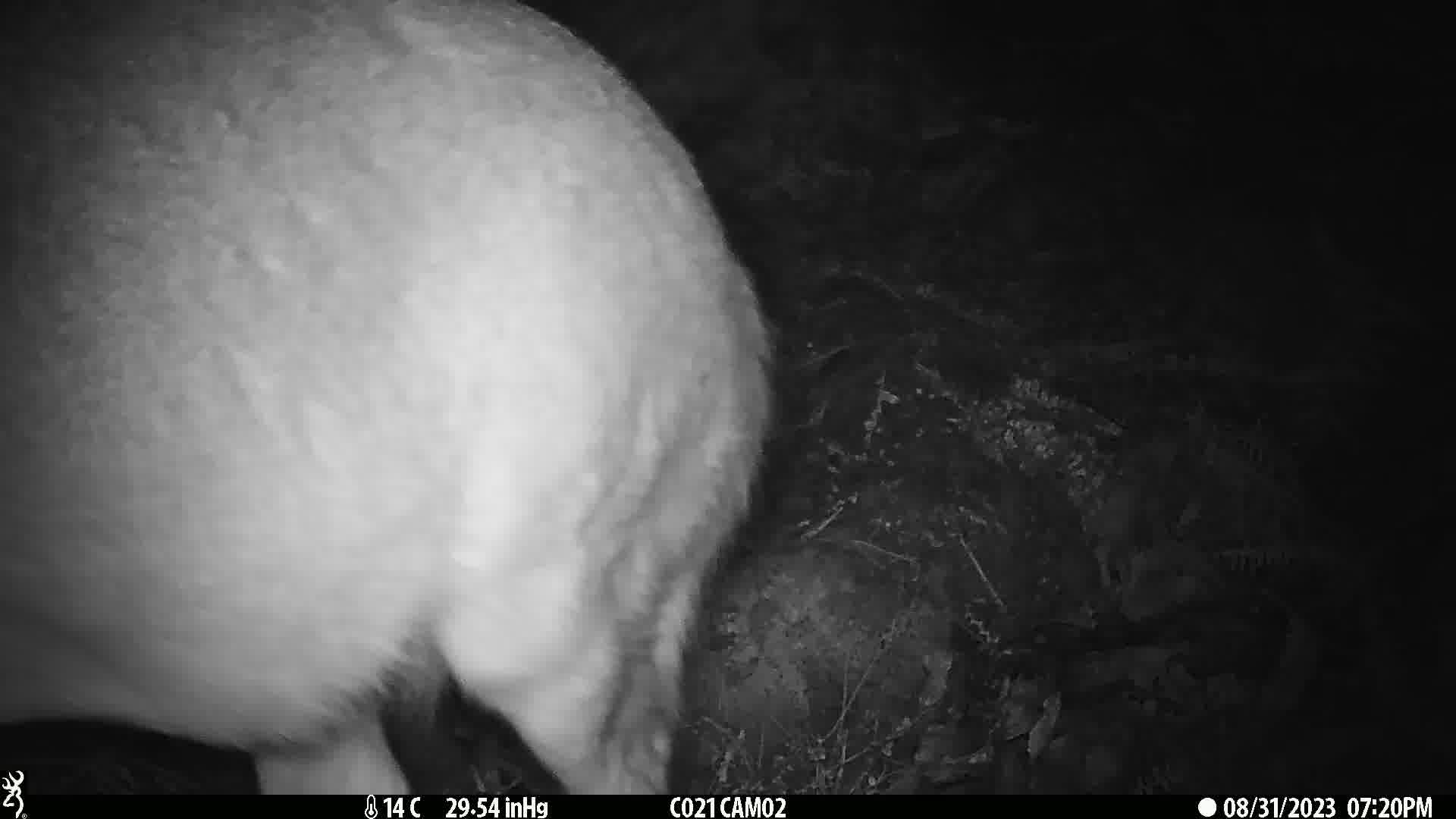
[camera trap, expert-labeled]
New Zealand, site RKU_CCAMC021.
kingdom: Animalia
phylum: Chordata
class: Mammalia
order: Artiodactyla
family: Cervidae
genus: Odocoileus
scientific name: Odocoileus virginianus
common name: white-tailed deer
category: white tailed deer